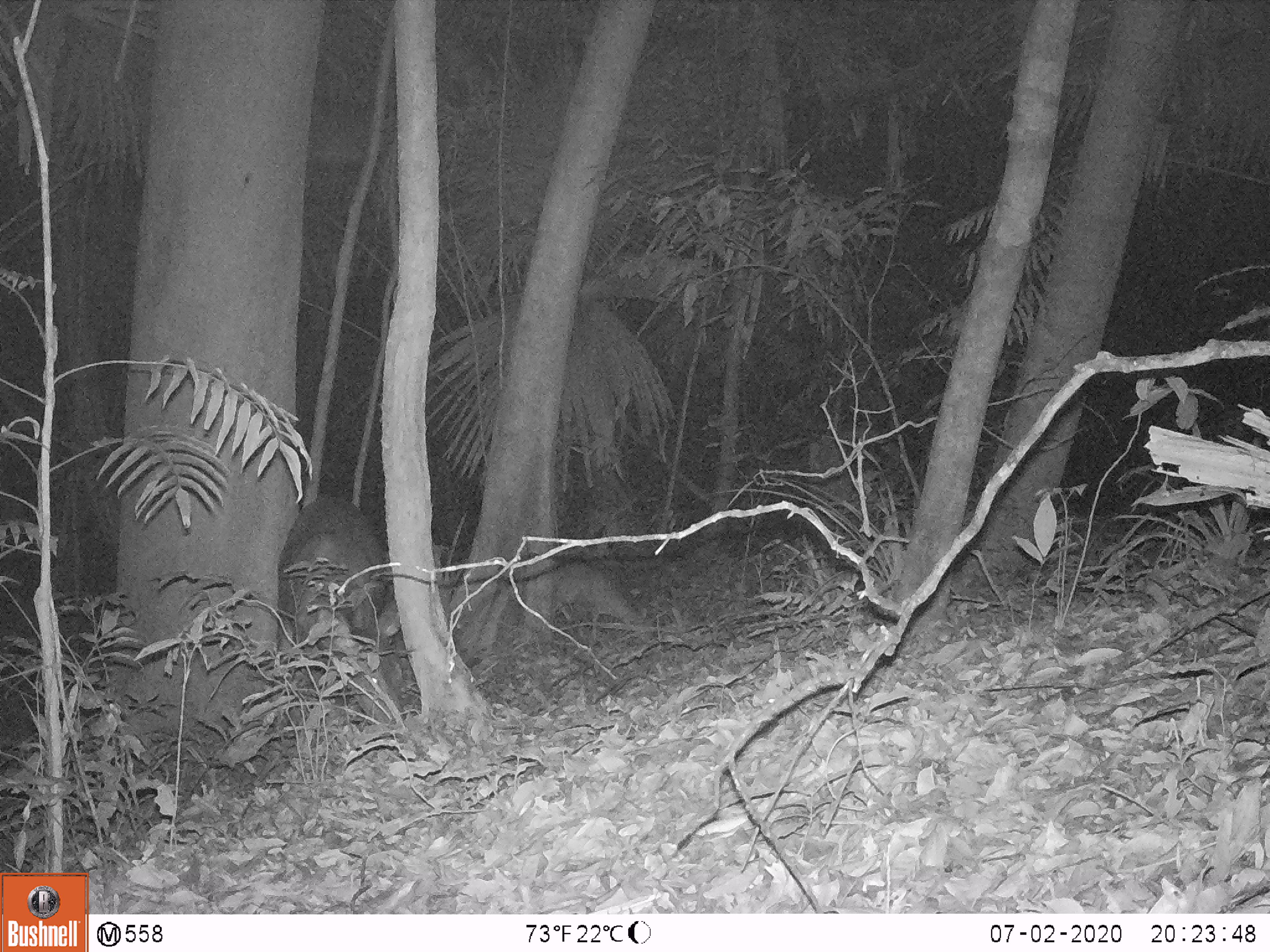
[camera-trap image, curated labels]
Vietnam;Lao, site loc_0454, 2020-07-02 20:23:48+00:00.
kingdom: Animalia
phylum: Chordata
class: Mammalia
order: Artiodactyla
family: Cervidae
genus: Rusa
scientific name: Rusa unicolor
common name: sambar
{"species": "sambar (Rusa unicolor)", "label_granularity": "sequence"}